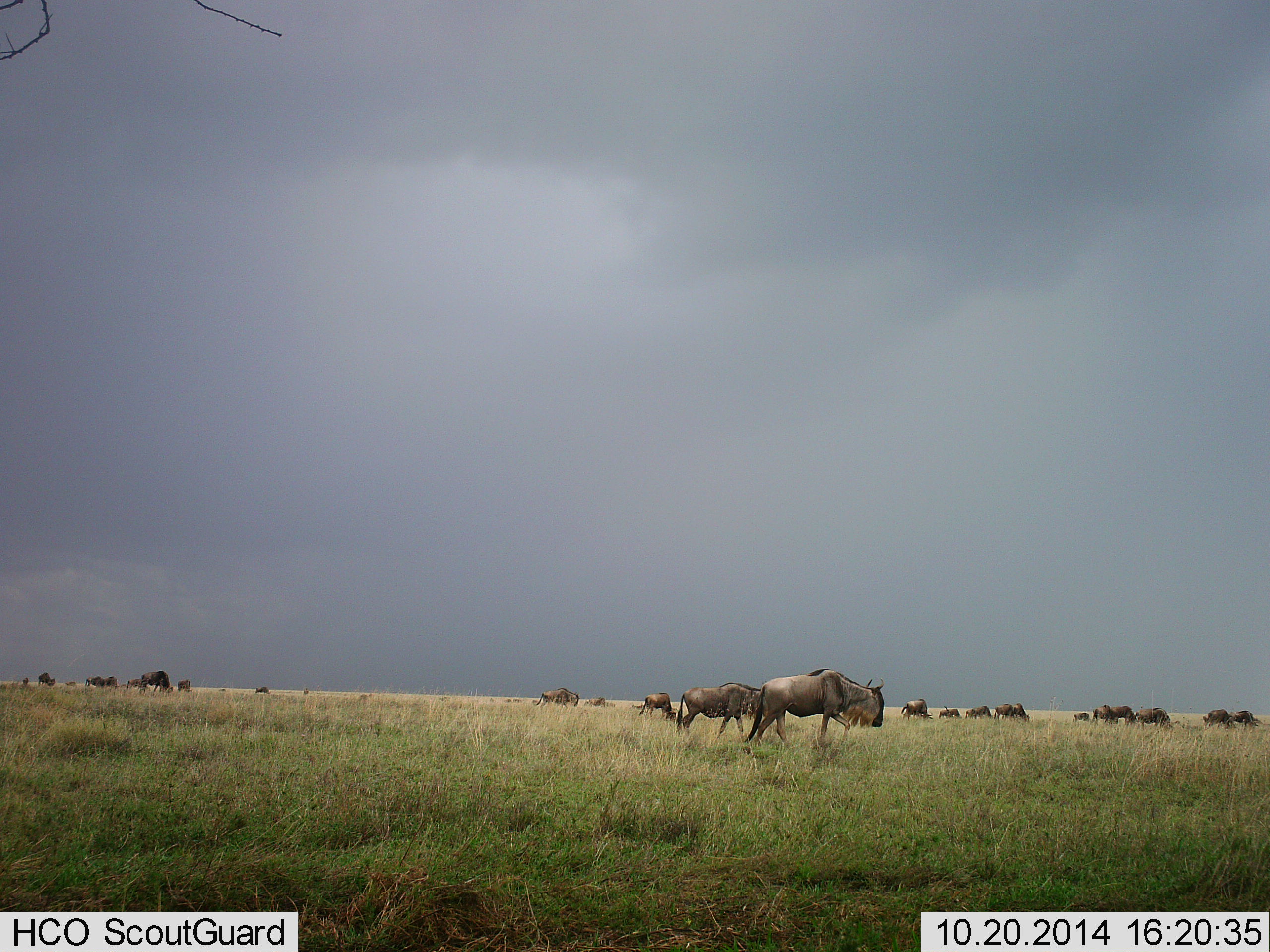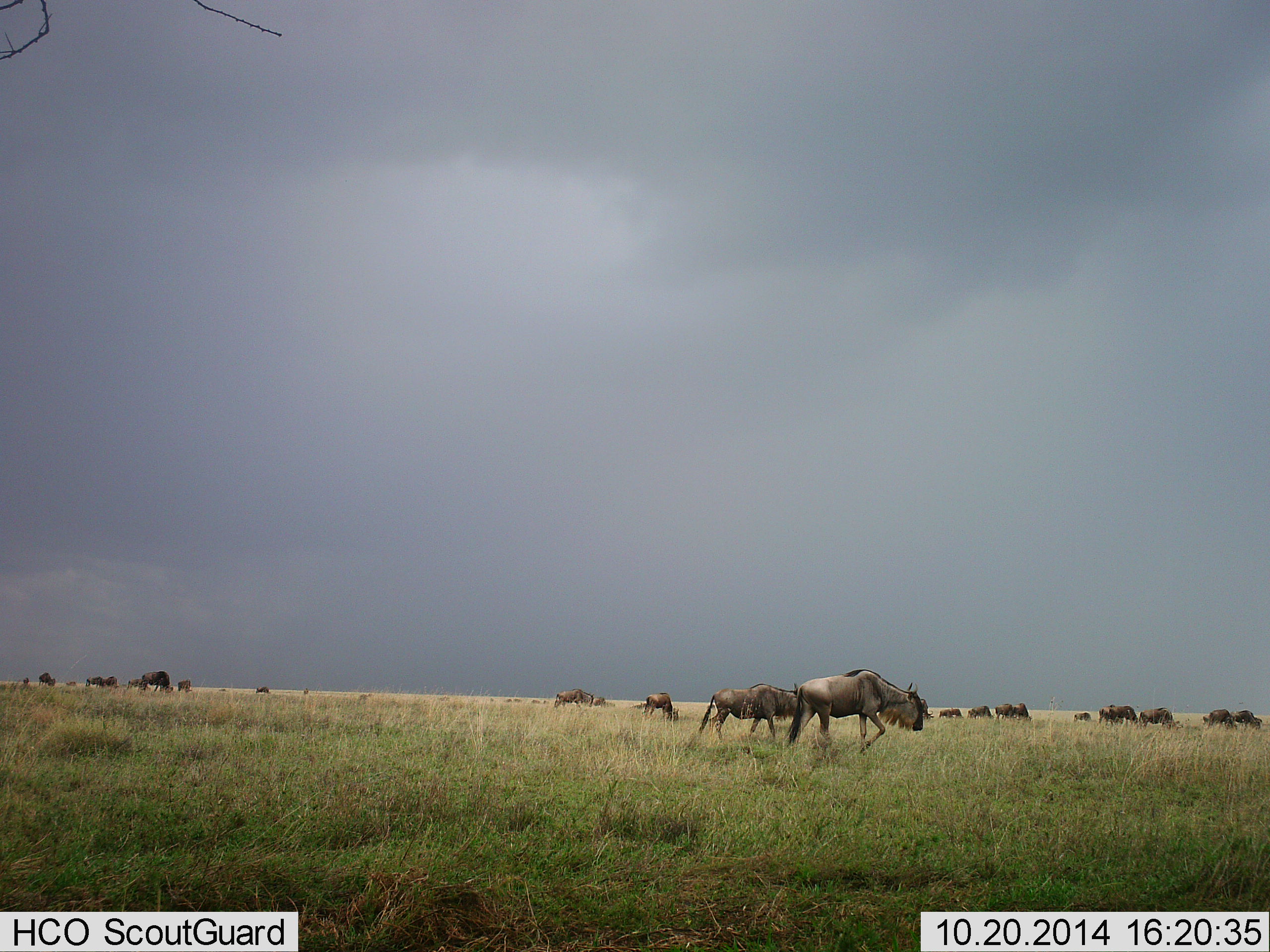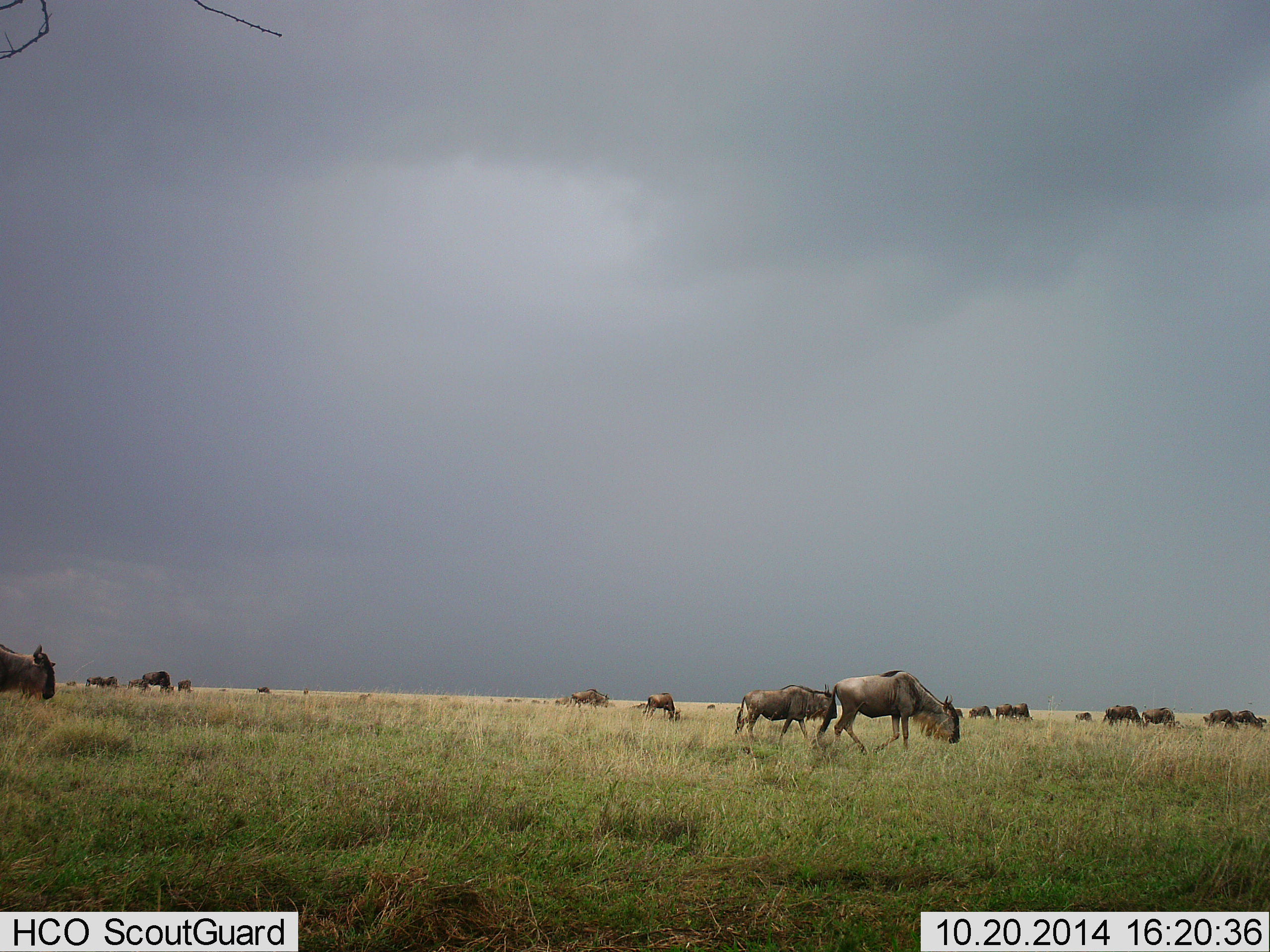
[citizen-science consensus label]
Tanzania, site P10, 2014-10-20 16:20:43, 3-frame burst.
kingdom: Animalia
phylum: Chordata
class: Mammalia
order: Artiodactyla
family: Bovidae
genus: Connochaetes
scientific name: Connochaetes taurinus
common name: blue wildebeest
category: wildebeest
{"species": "wildebeest (blue wildebeest) (Connochaetes taurinus)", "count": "11-50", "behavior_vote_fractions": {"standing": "11%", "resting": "0%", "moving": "100%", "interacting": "0%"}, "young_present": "0%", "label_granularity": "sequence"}